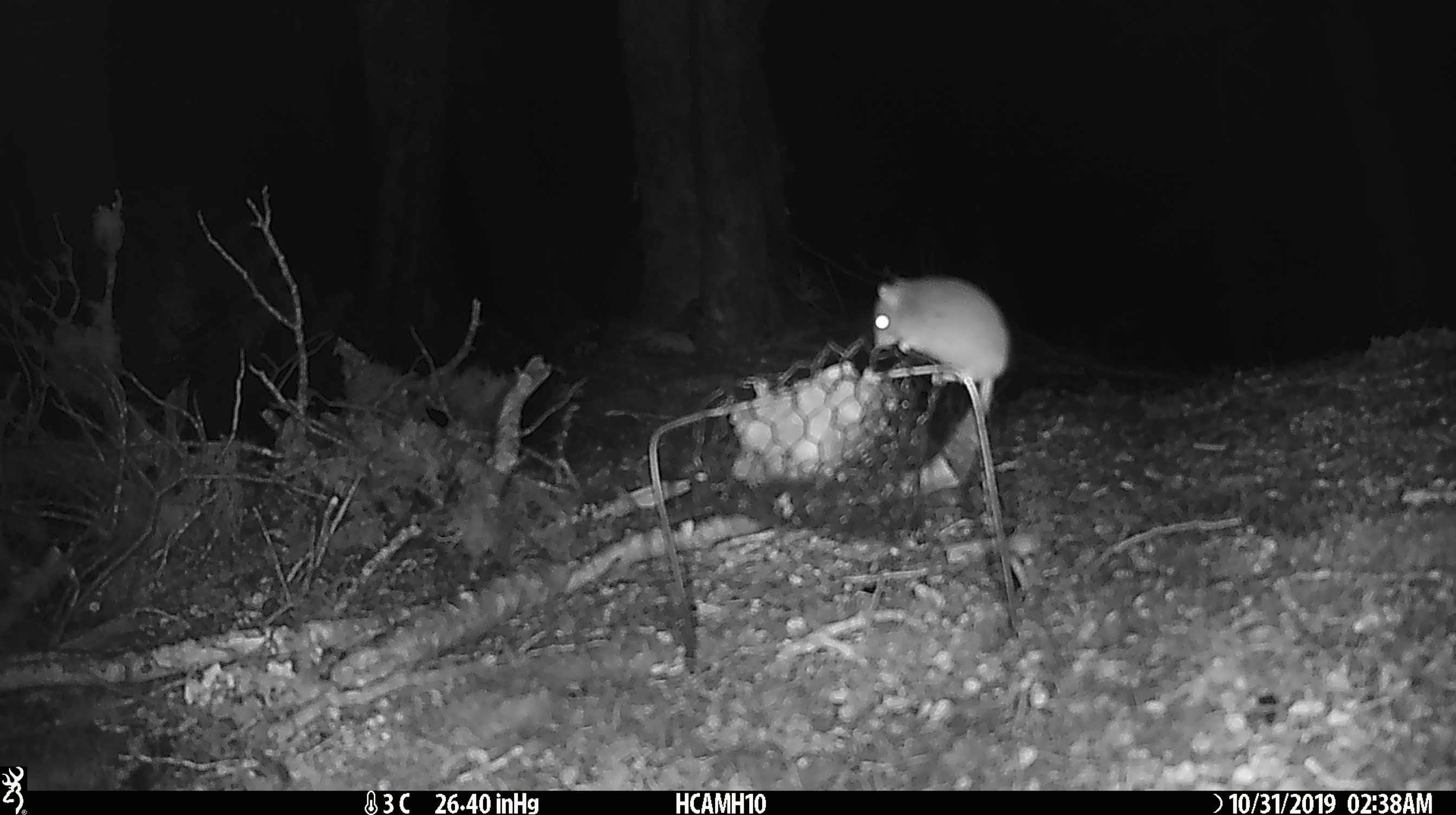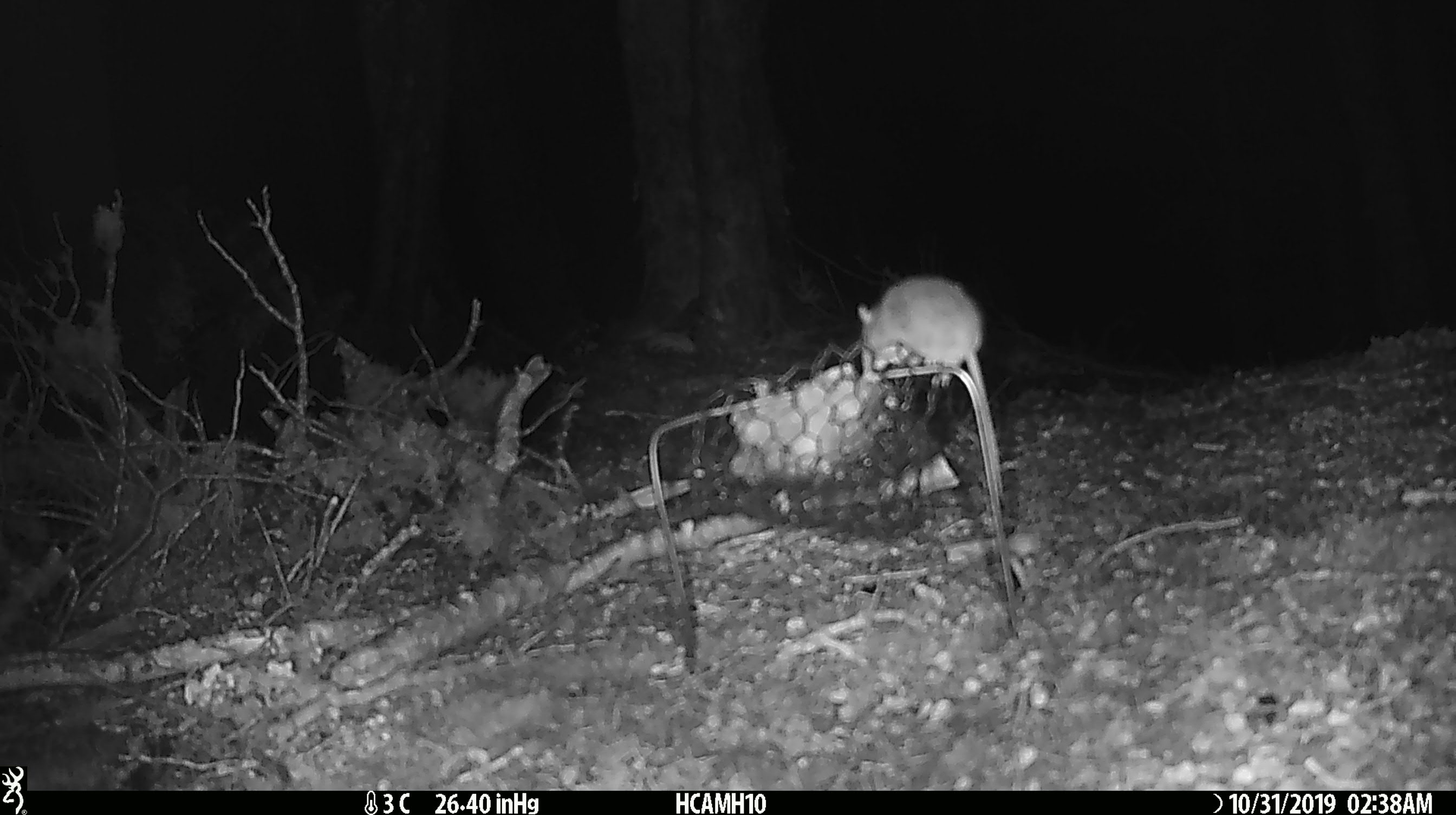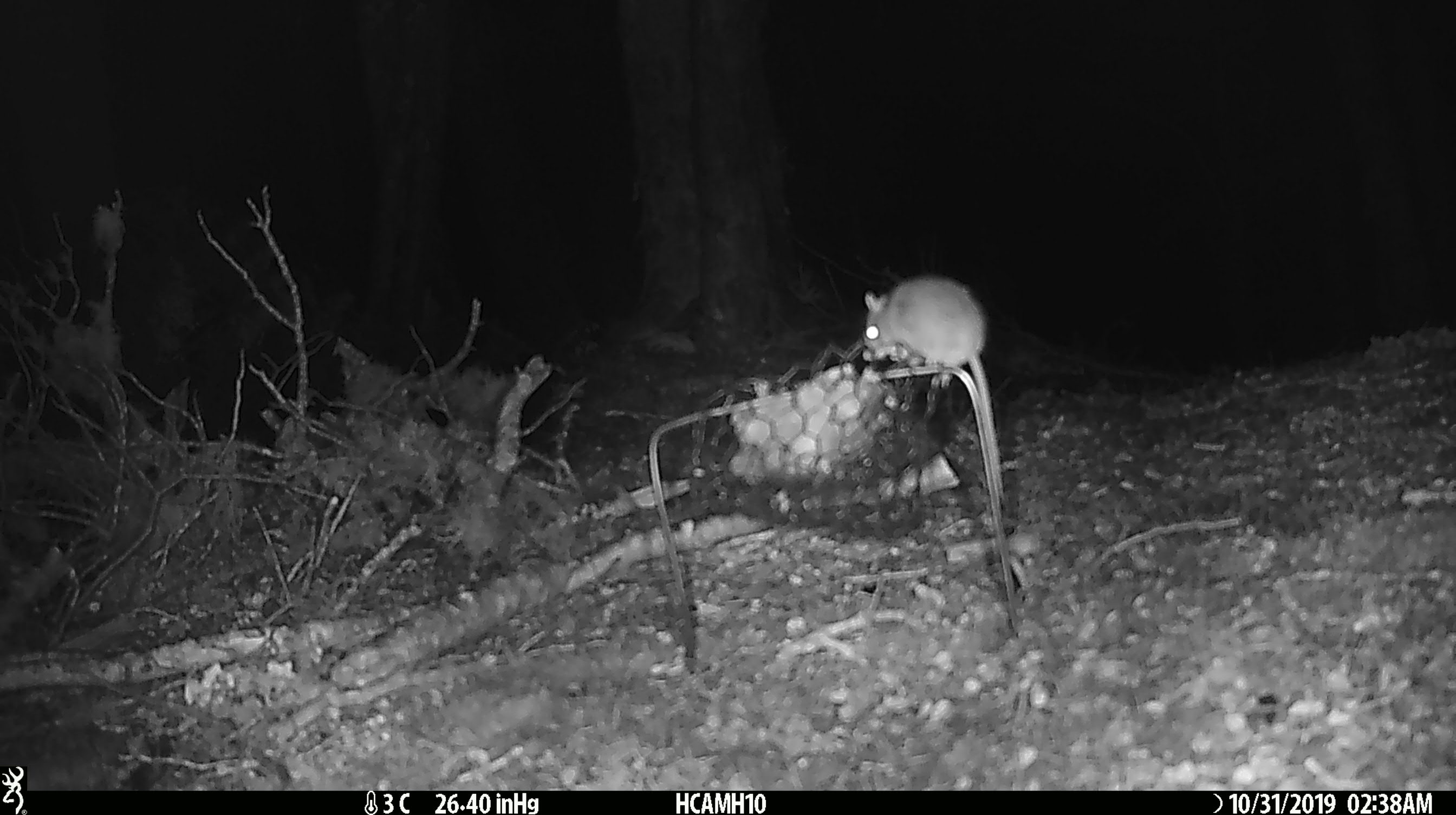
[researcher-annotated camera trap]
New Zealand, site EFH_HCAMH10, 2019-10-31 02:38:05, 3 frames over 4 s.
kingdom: Animalia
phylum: Chordata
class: Mammalia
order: Rodentia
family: Muridae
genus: Mus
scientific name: Mus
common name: mouse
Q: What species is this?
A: Mouse (Mus).